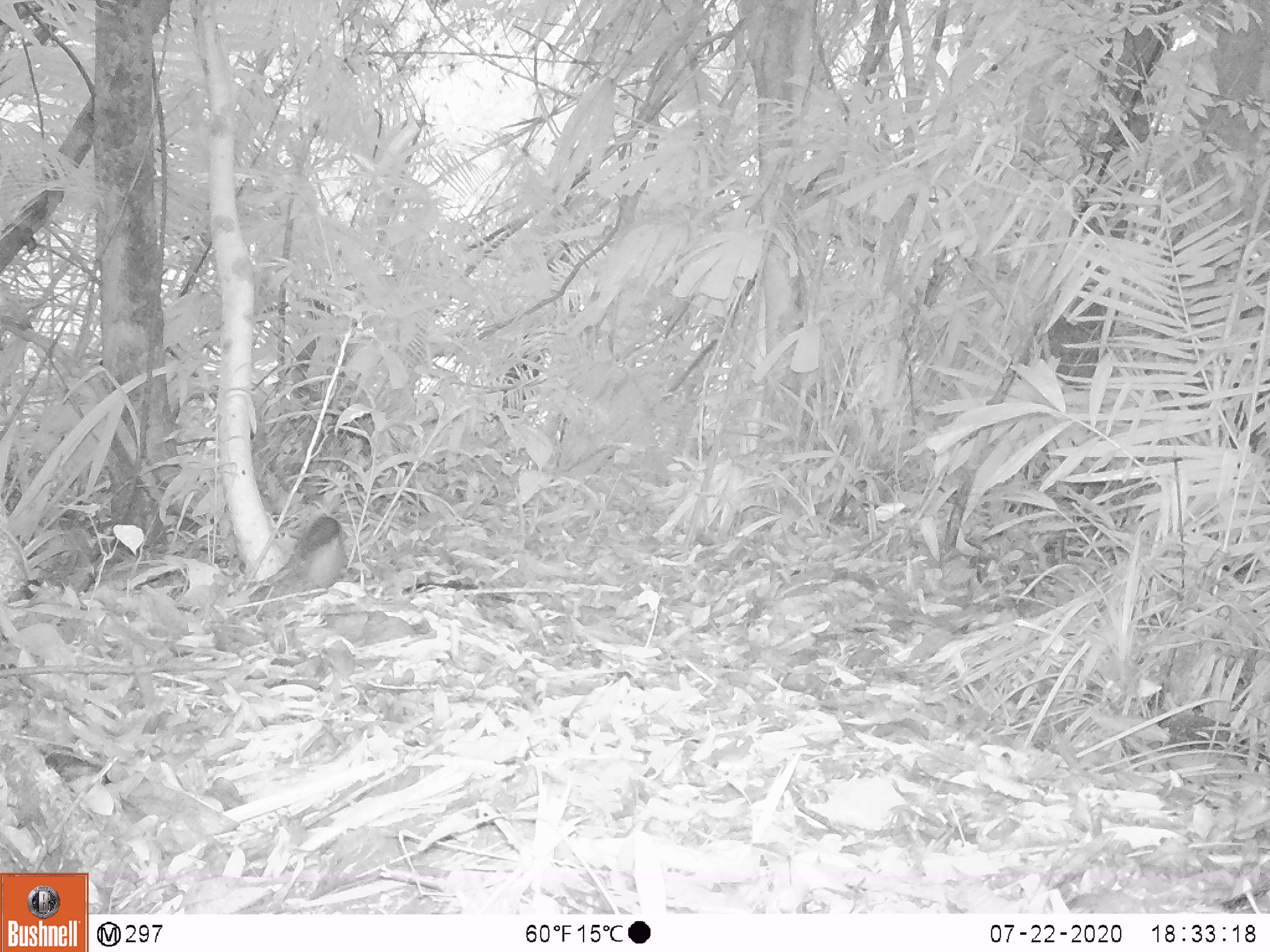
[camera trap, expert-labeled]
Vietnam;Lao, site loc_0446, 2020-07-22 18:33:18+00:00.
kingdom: Animalia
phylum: Chordata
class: Mammalia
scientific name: Mammalia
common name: mammal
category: unidentified small mammal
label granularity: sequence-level